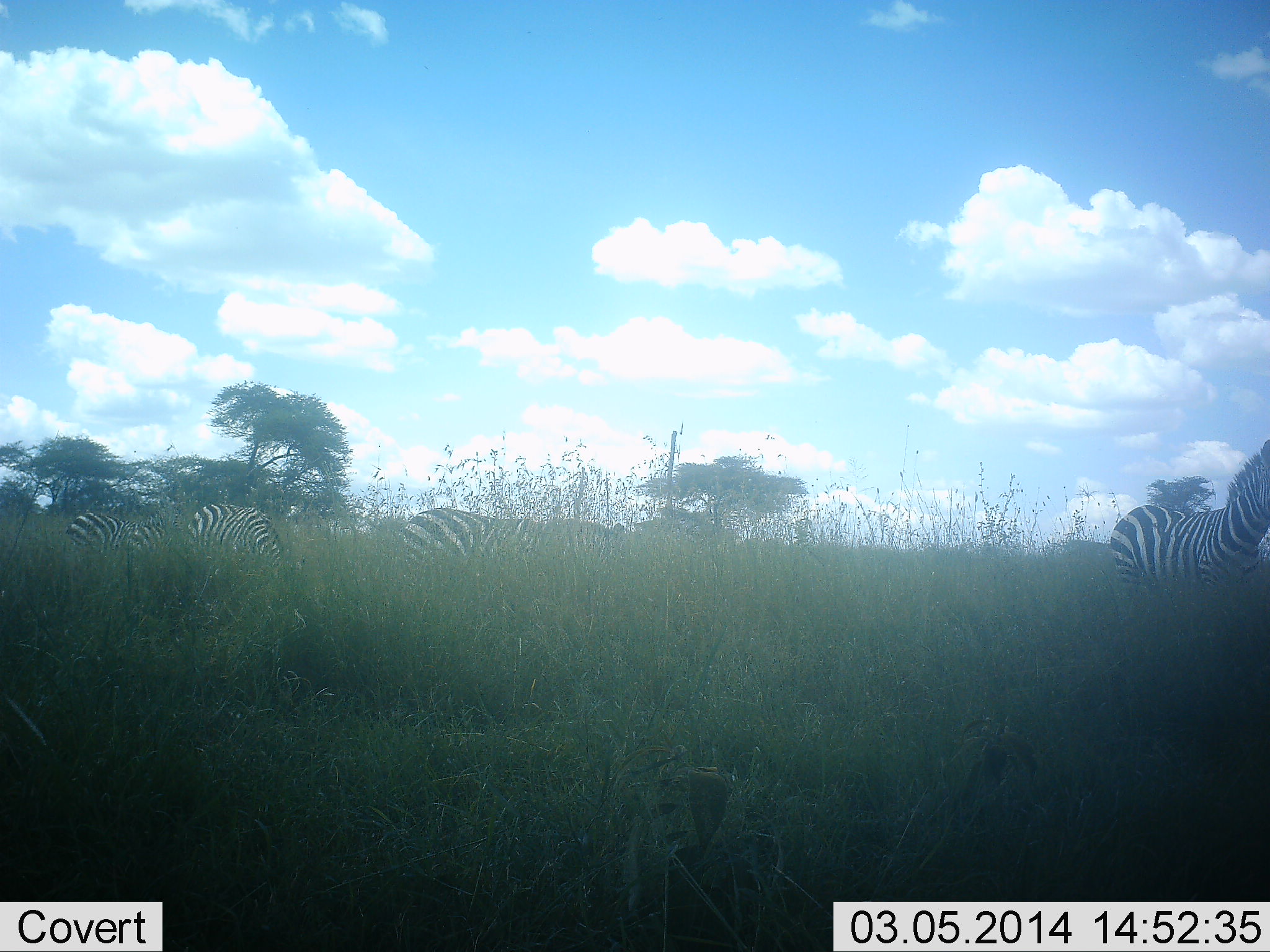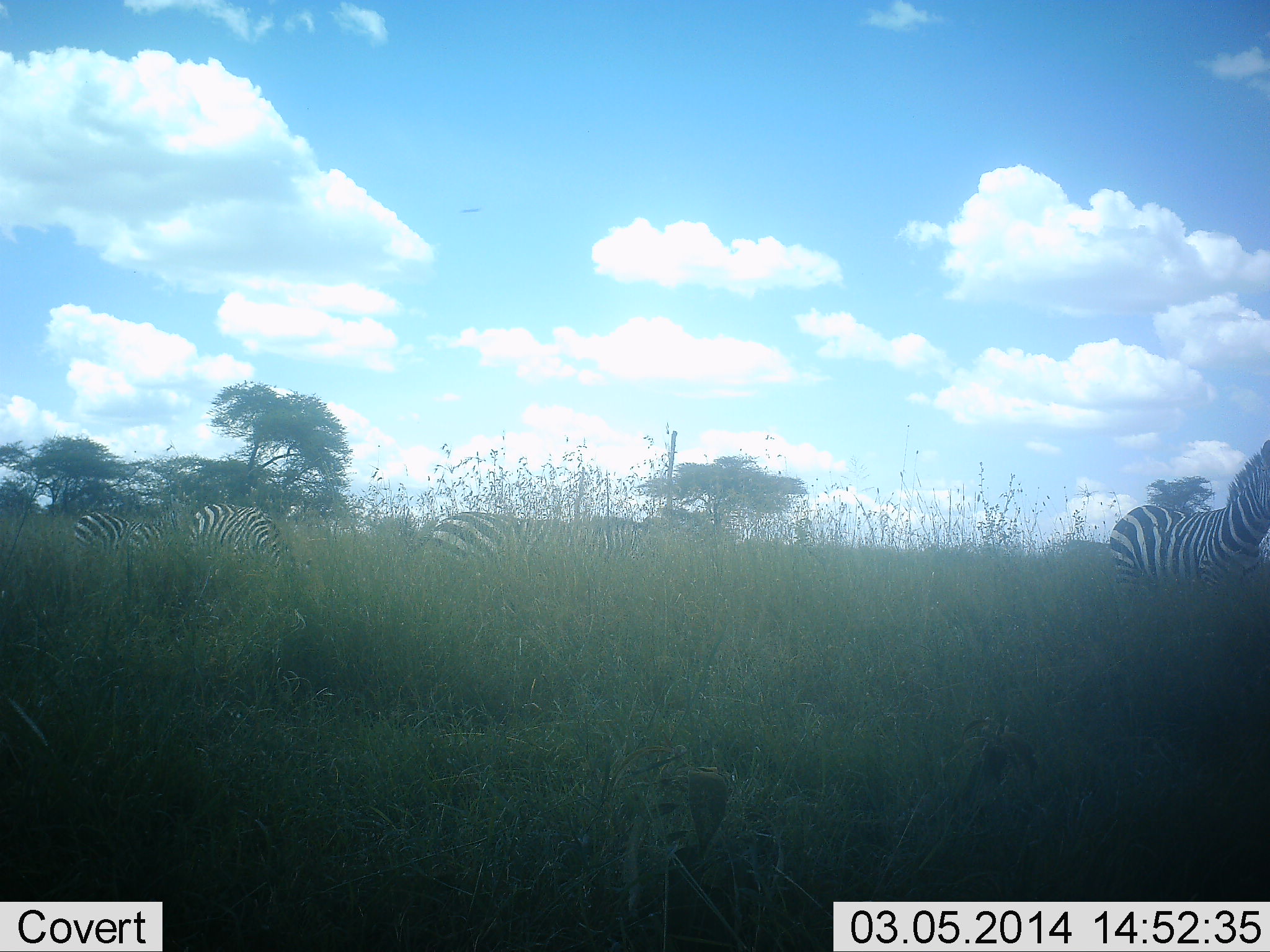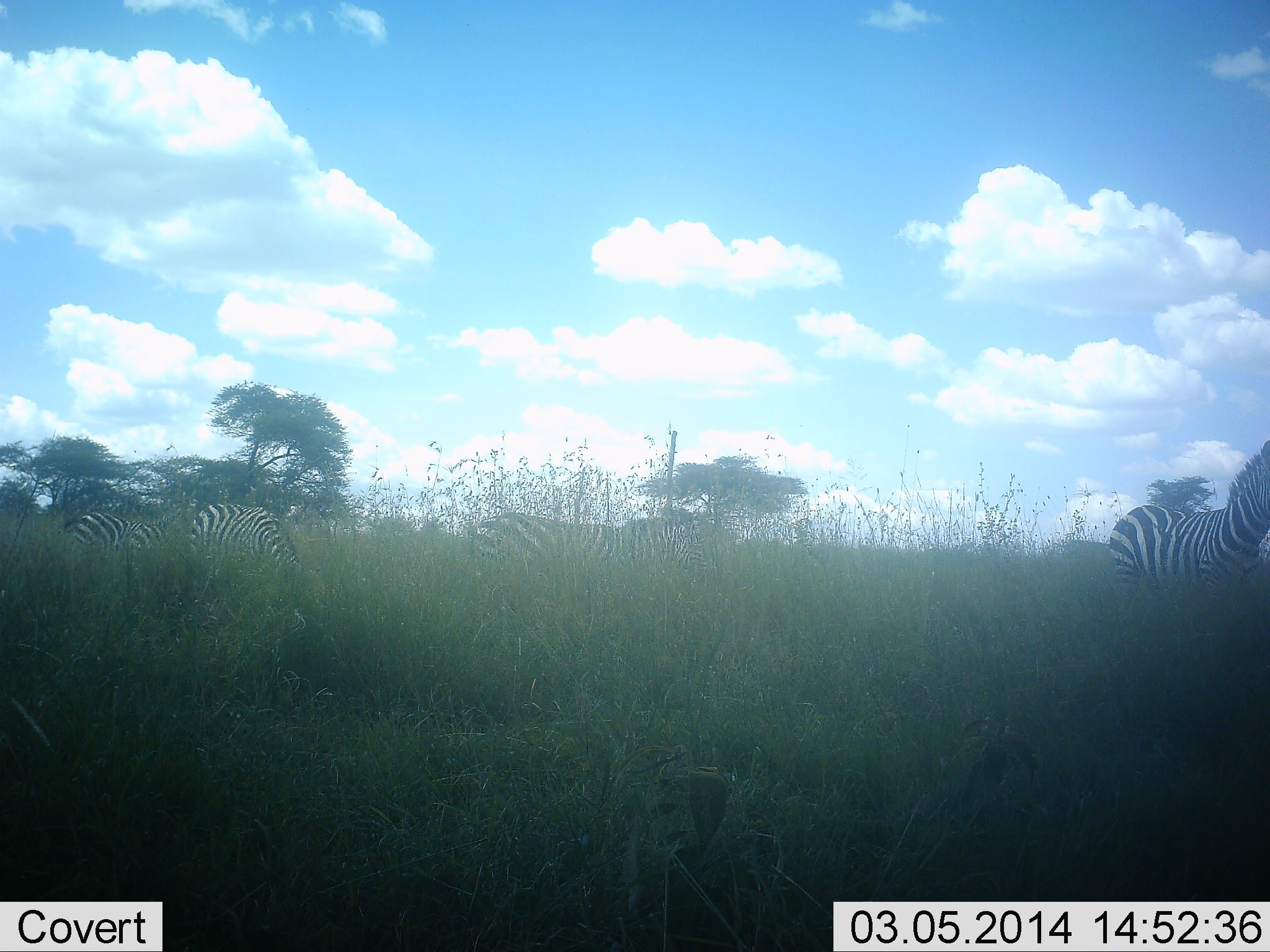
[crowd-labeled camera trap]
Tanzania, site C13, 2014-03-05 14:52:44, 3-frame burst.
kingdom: Animalia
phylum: Chordata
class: Mammalia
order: Perissodactyla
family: Equidae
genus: Equus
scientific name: Equus quagga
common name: plains zebra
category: zebra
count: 5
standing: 50%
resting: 10%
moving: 70%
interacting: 0%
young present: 0%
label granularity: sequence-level